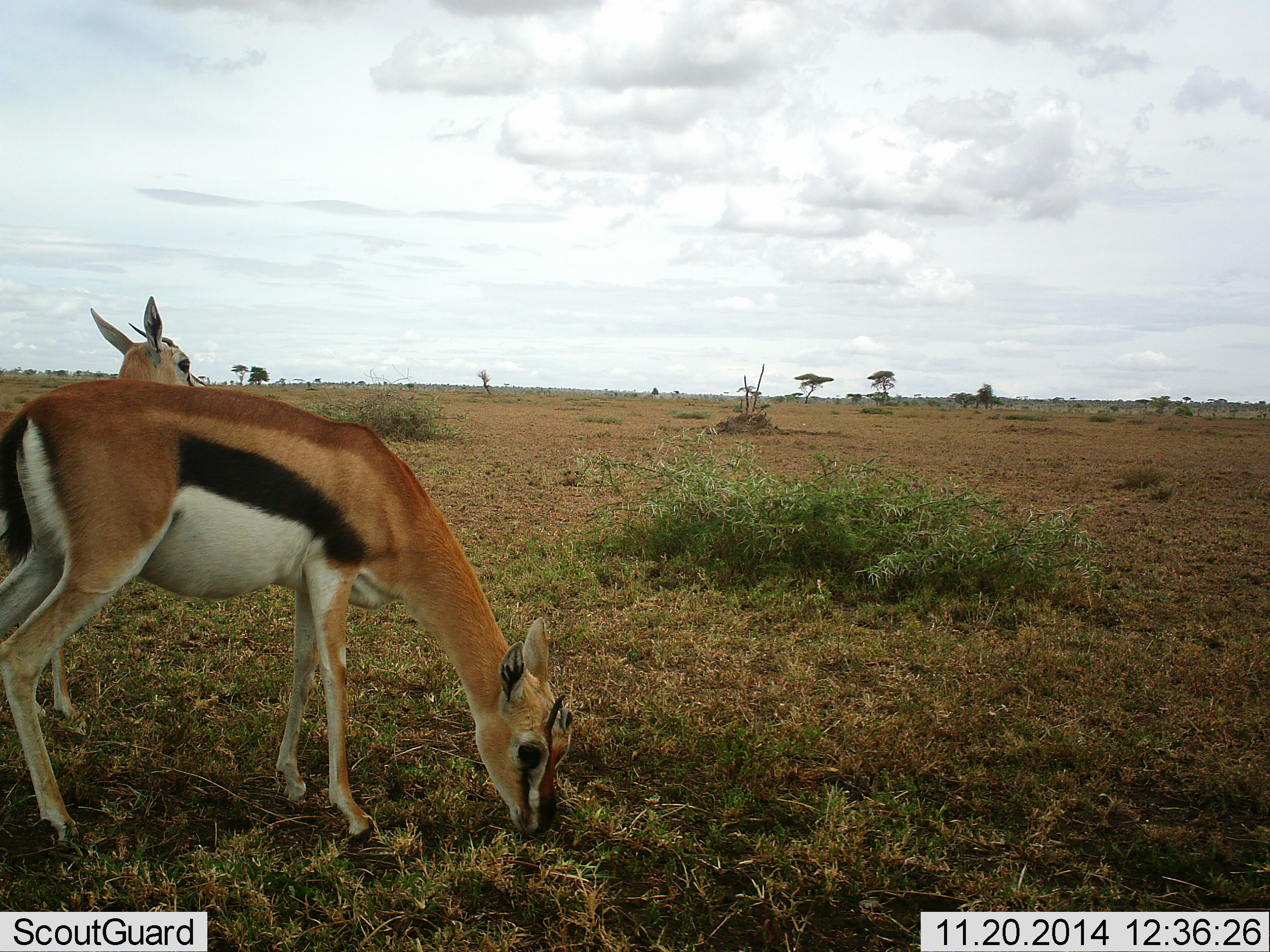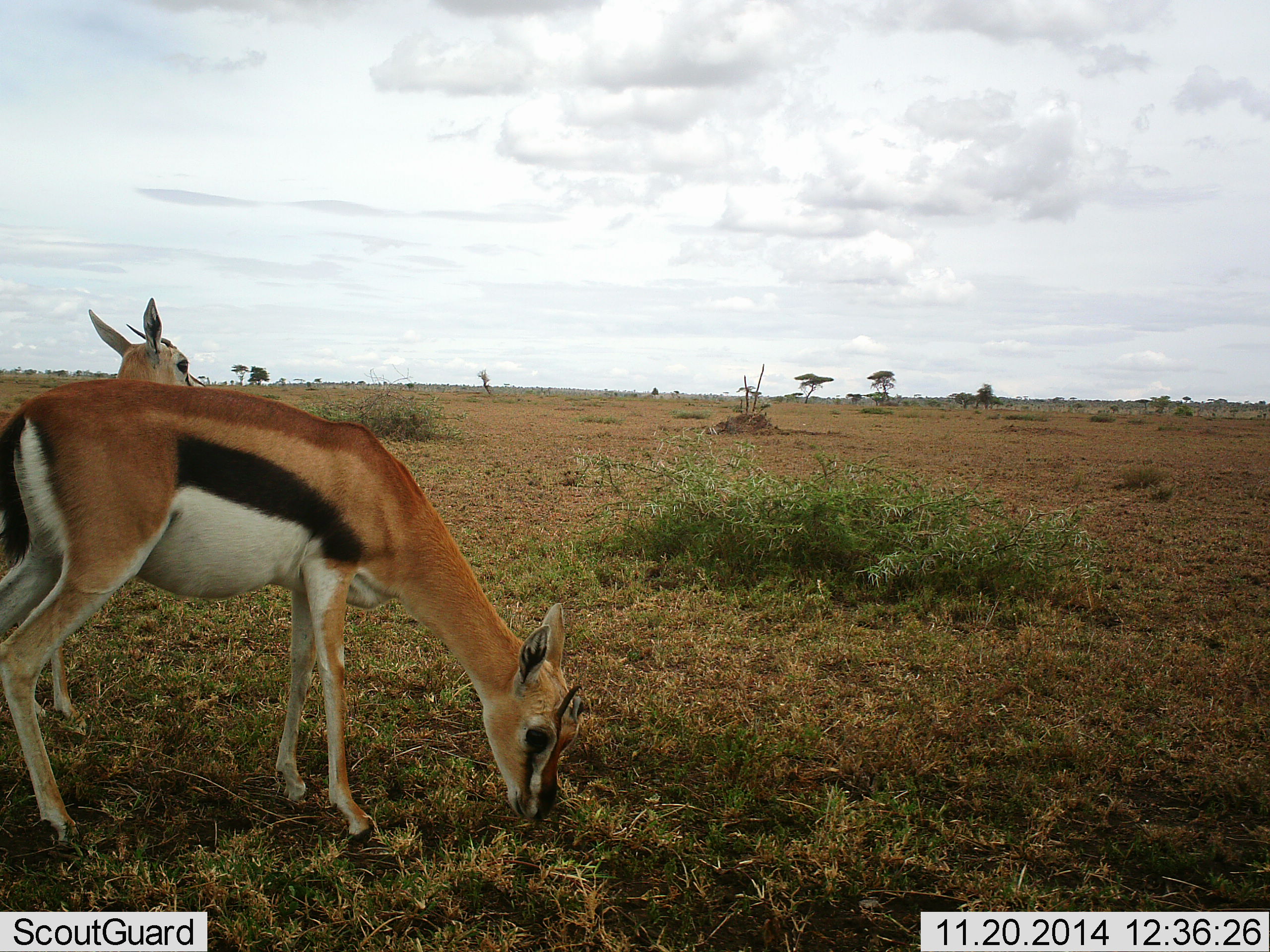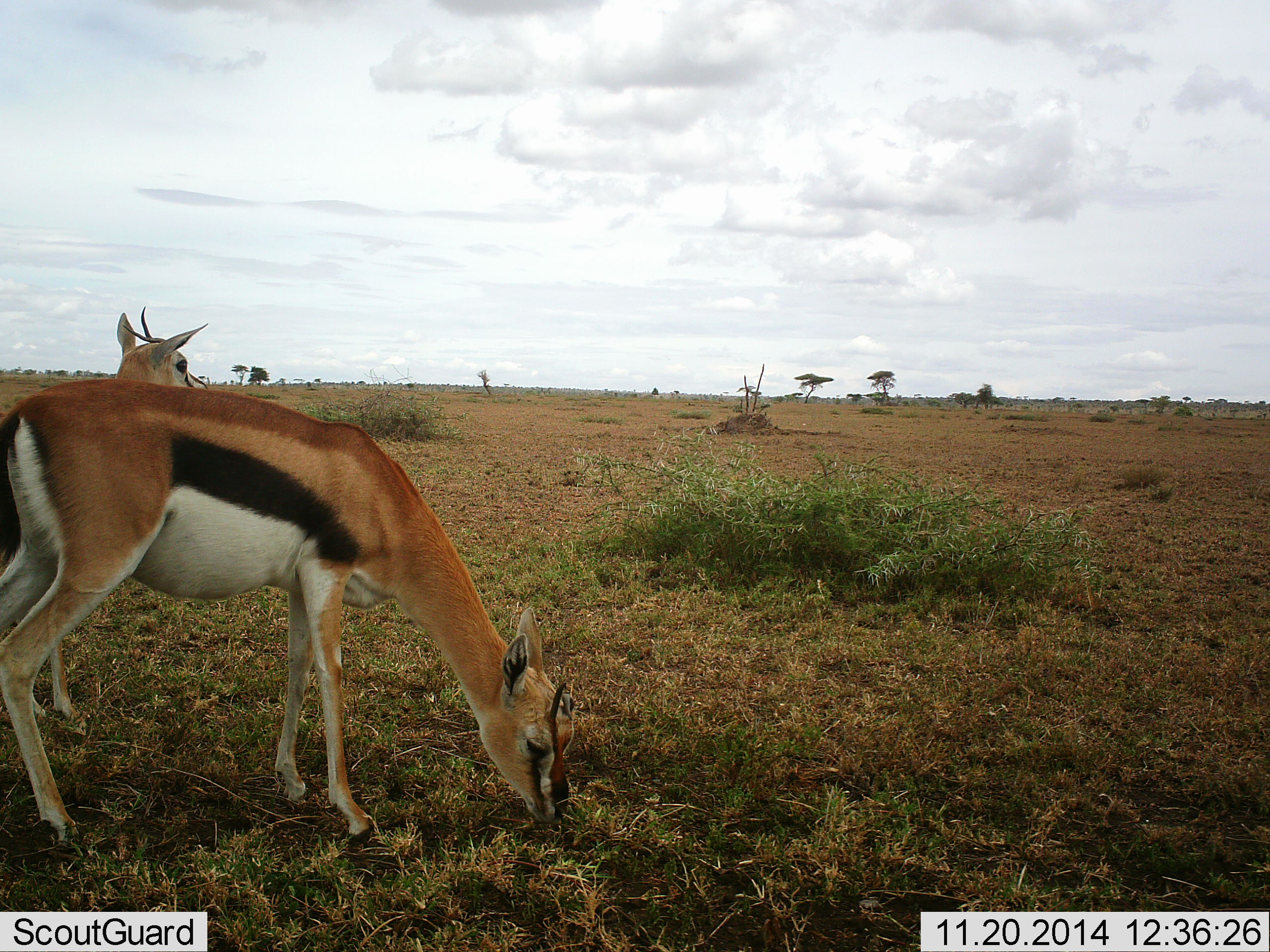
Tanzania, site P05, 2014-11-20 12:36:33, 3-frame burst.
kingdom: Animalia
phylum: Chordata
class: Mammalia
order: Artiodactyla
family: Bovidae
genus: Eudorcas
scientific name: Eudorcas thomsonii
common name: thomson's gazelle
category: gazellethomsons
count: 2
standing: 90%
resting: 0%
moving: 10%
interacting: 0%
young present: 0%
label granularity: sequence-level